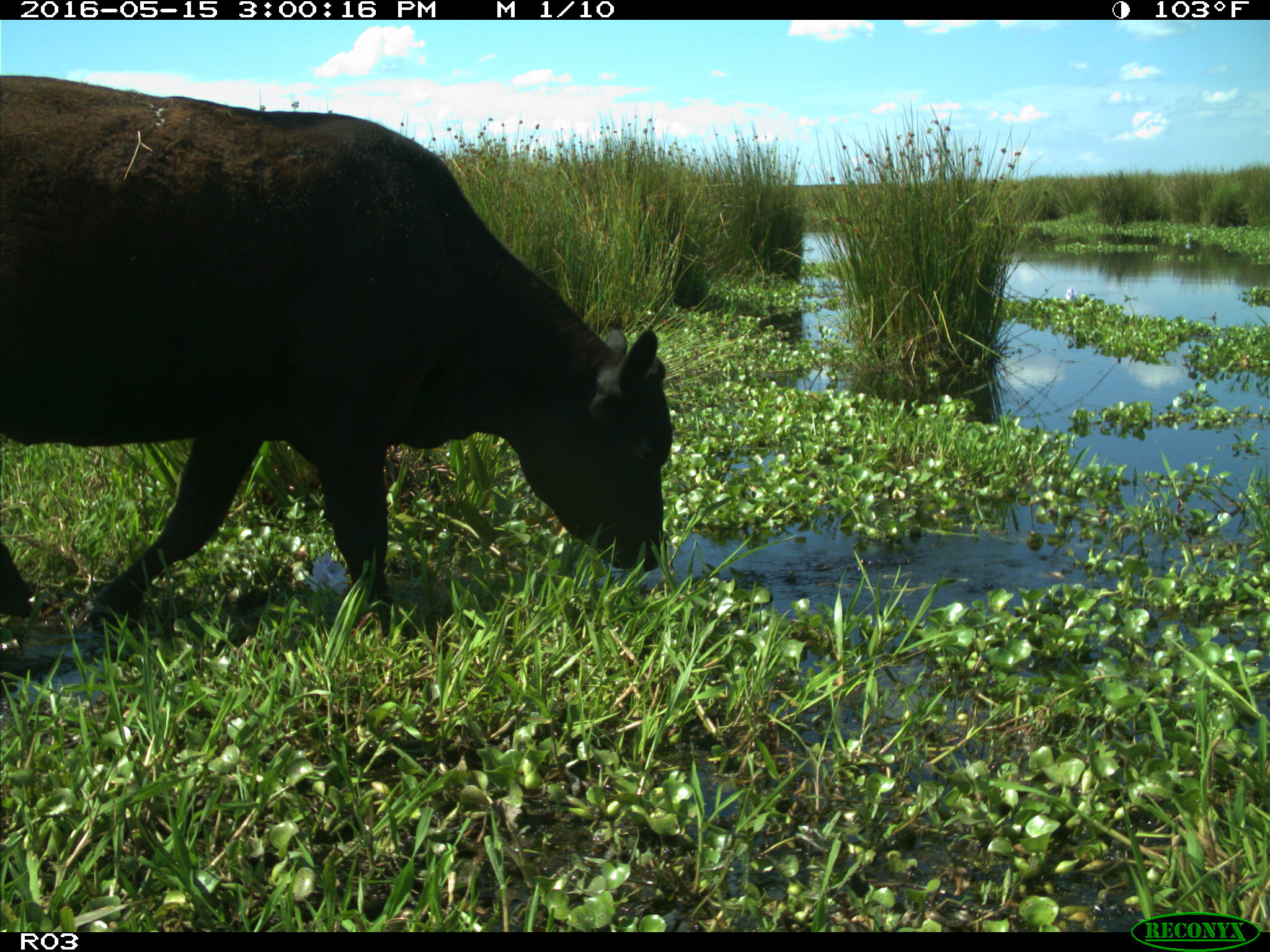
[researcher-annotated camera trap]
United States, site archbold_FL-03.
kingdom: Animalia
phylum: Chordata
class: Mammalia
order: Artiodactyla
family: Bovidae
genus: Bos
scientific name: Bos taurus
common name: domestic cow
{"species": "Bos taurus (domestic cow)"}